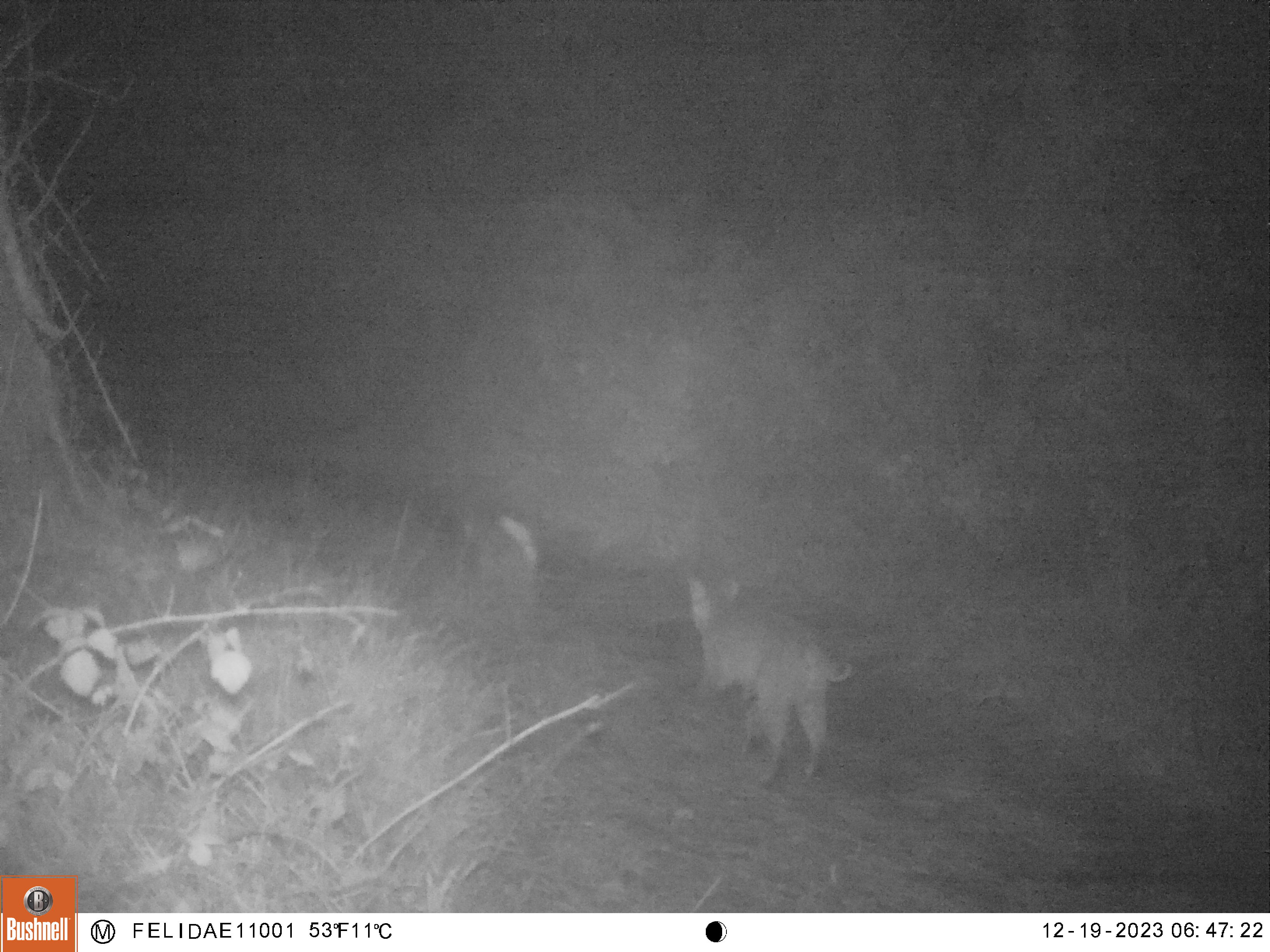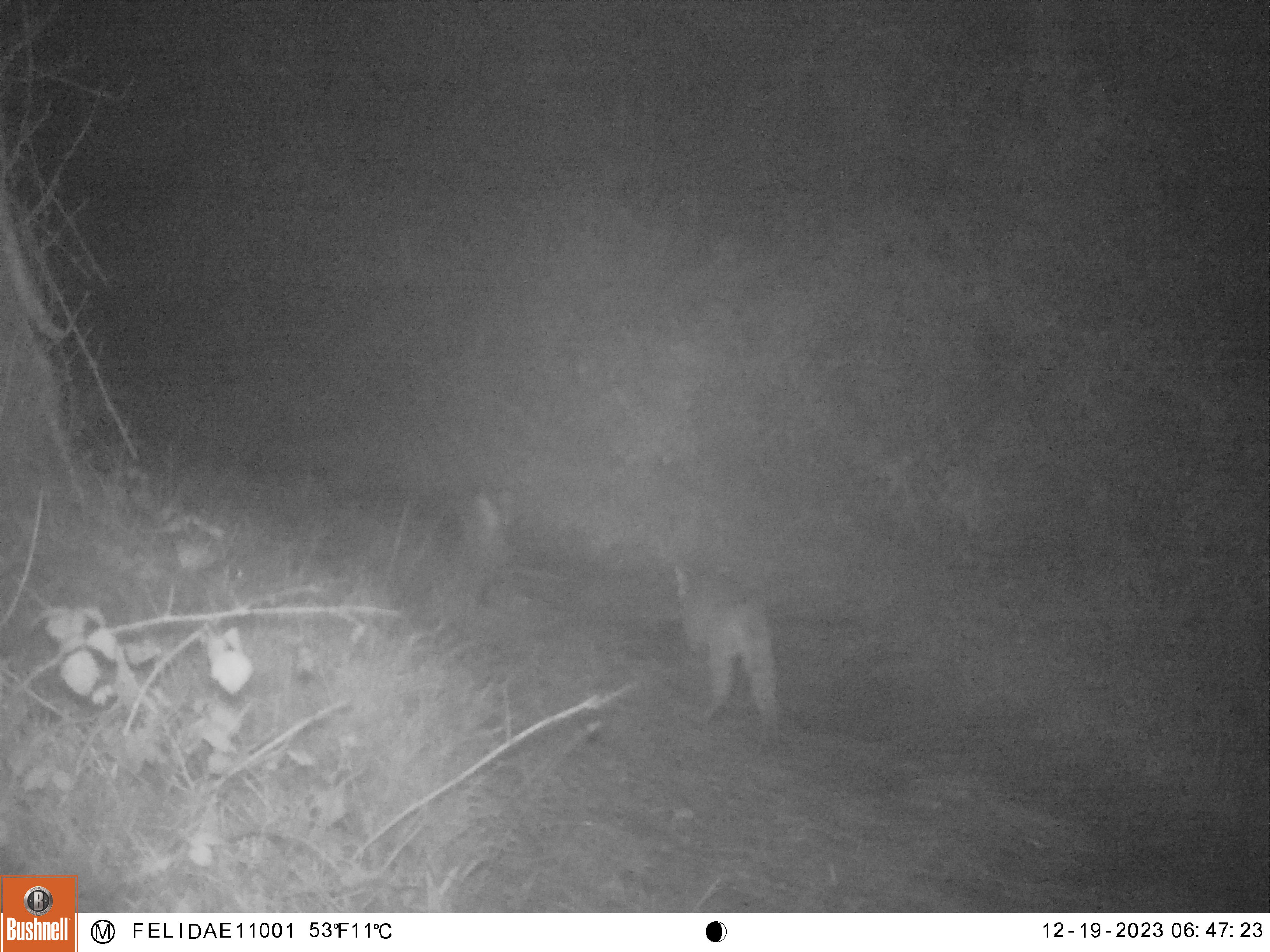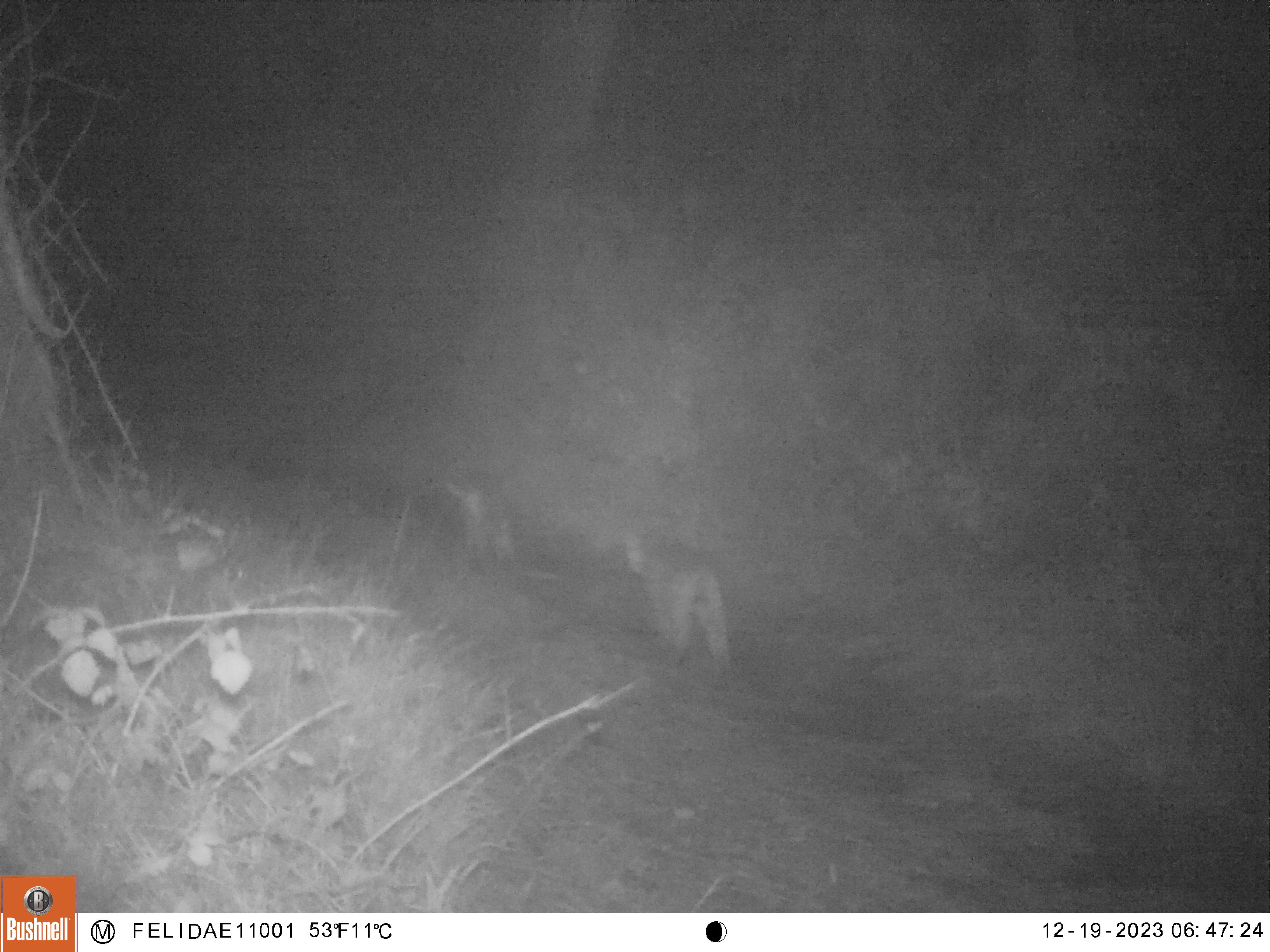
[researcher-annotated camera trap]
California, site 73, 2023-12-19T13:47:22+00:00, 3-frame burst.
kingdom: Animalia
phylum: Chordata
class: Mammalia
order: Carnivora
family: Felidae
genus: Lynx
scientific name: Lynx rufus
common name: bobcat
Bobcat (Lynx rufus).